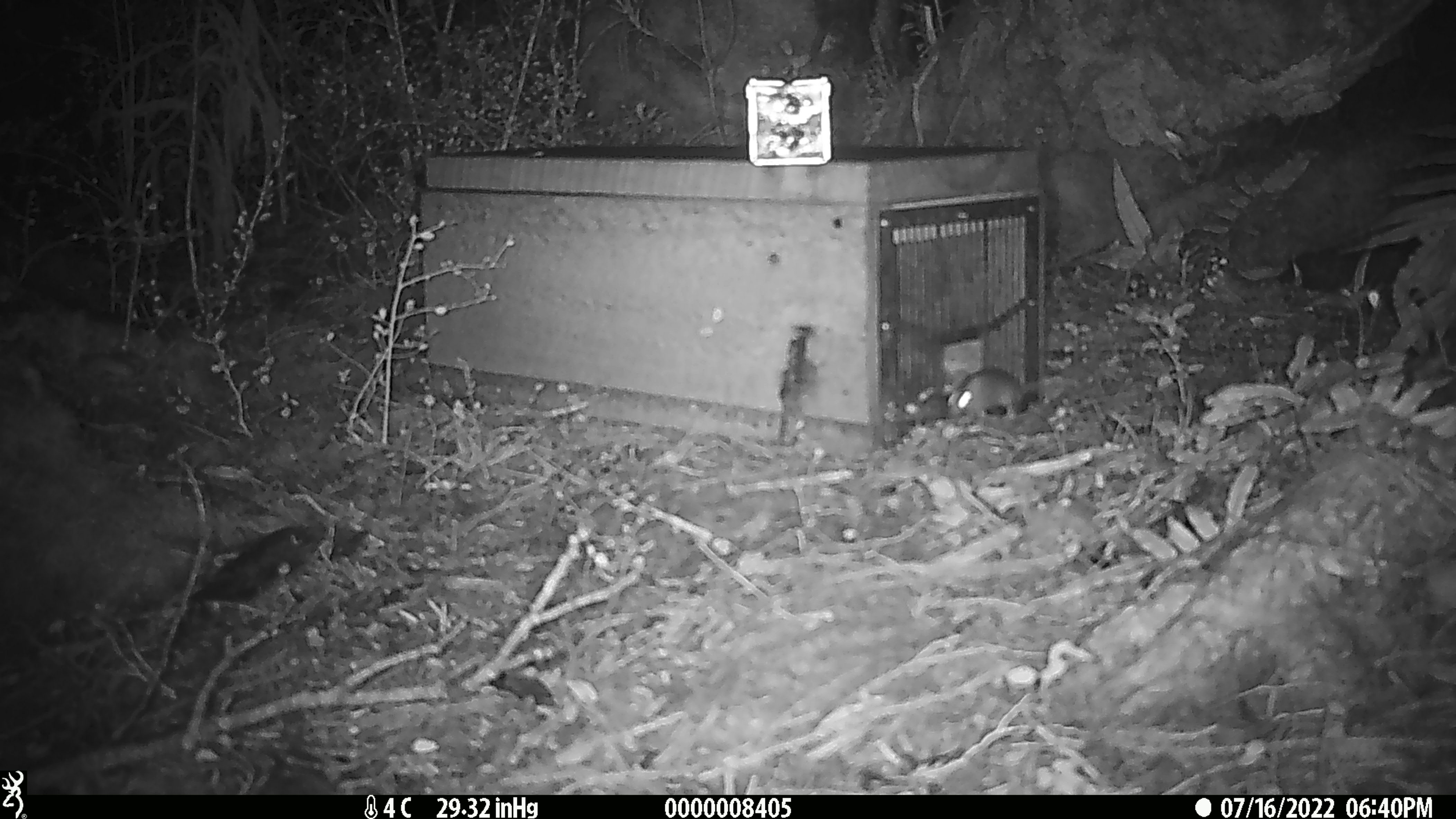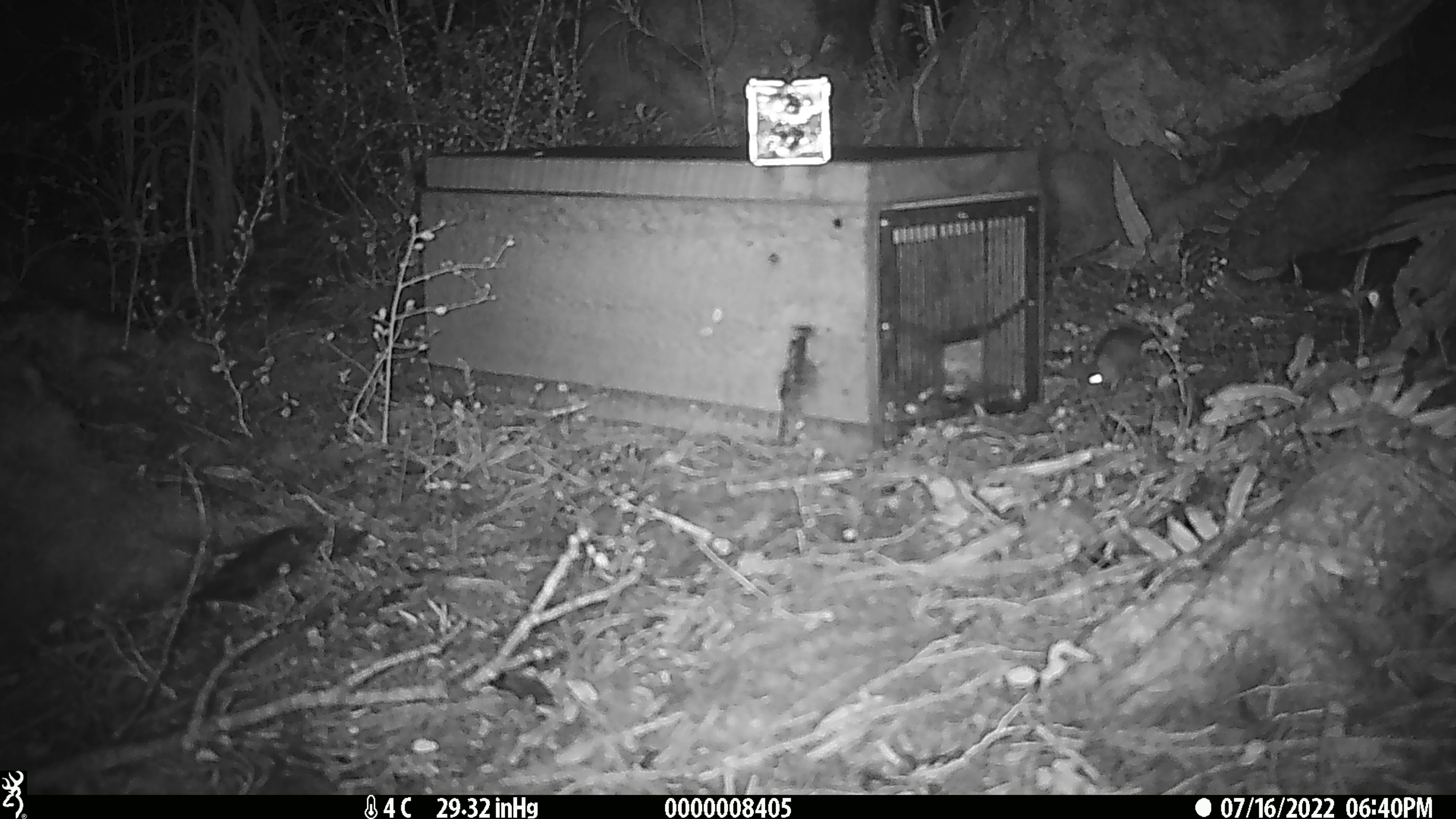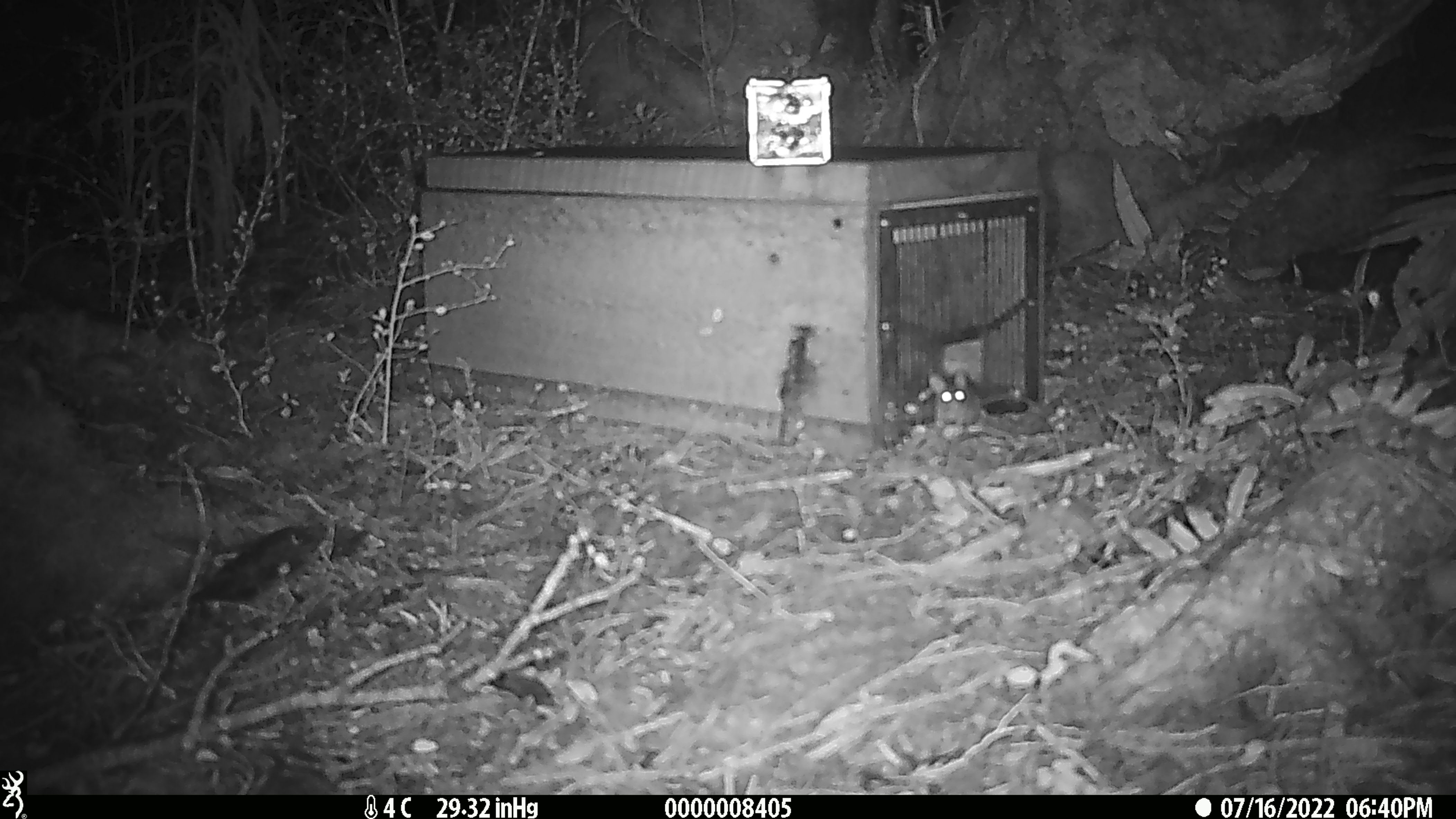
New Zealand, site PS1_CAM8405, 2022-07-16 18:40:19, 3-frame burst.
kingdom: Animalia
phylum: Chordata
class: Mammalia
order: Rodentia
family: Muridae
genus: Mus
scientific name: Mus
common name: mouse